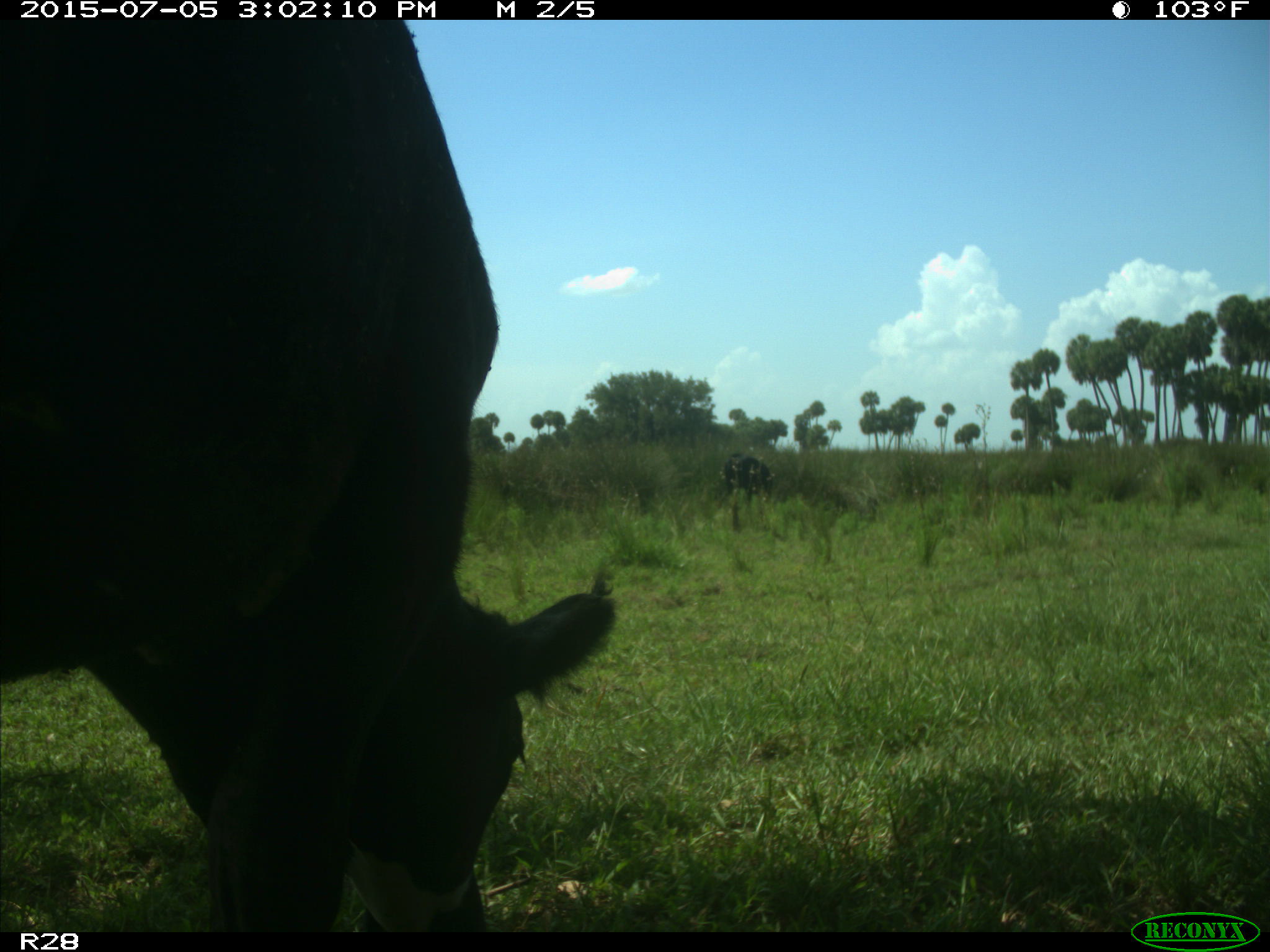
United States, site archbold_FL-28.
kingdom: Animalia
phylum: Chordata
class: Mammalia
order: Artiodactyla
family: Bovidae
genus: Bos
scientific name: Bos taurus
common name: domestic cow